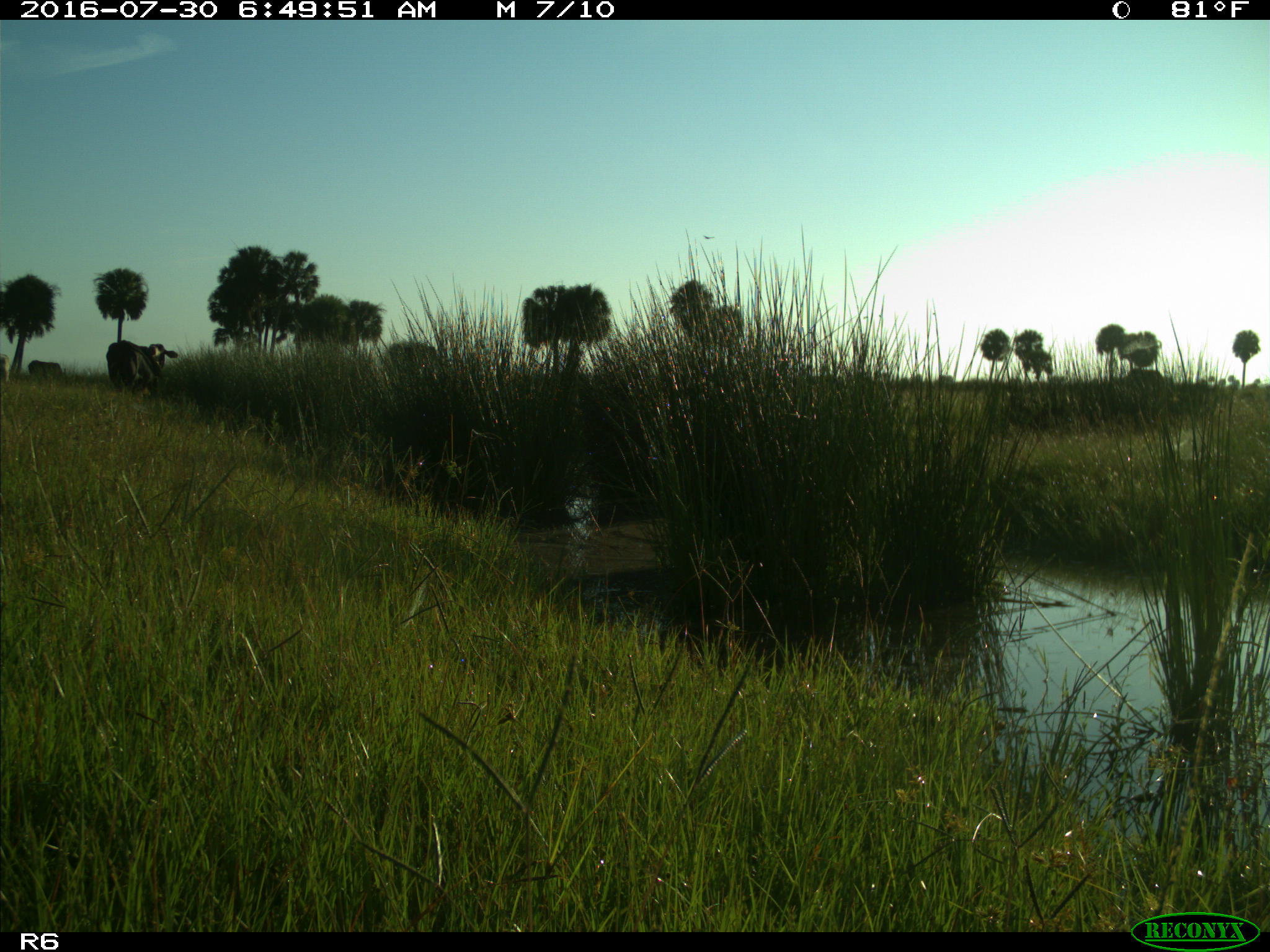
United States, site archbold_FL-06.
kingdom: Animalia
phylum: Chordata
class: Mammalia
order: Artiodactyla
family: Bovidae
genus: Bos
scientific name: Bos taurus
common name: domestic cow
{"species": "Bos taurus (domestic cow)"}